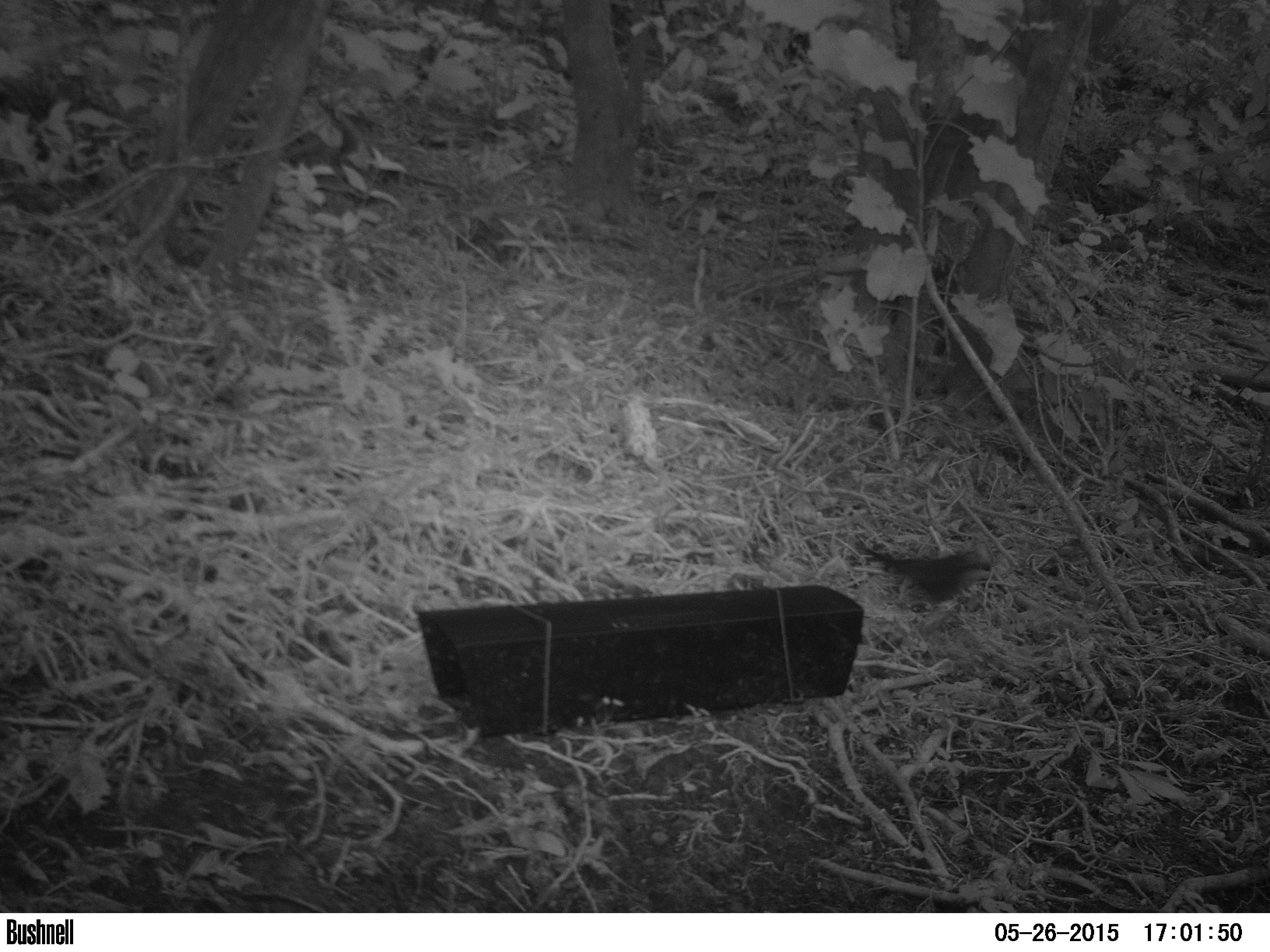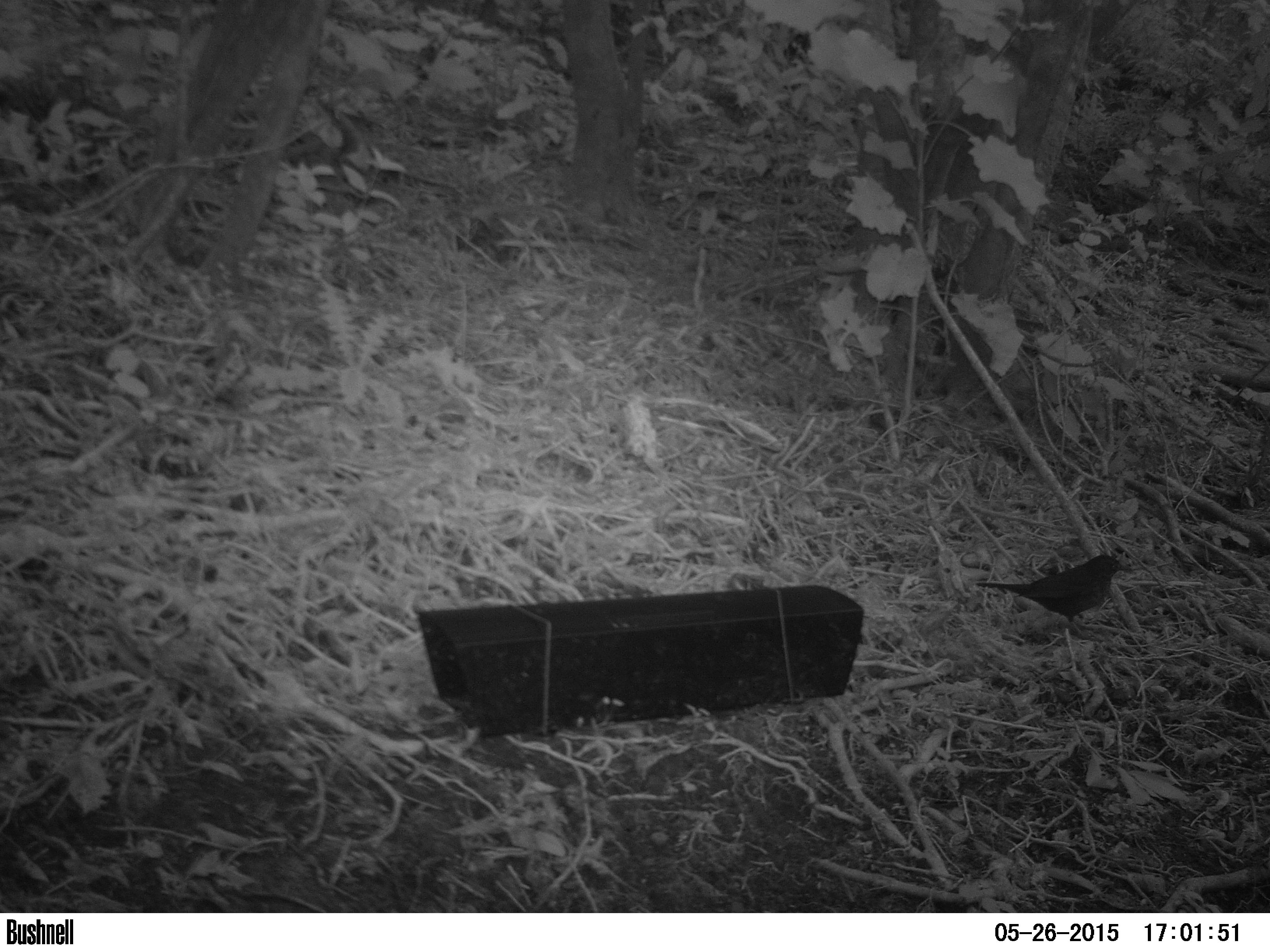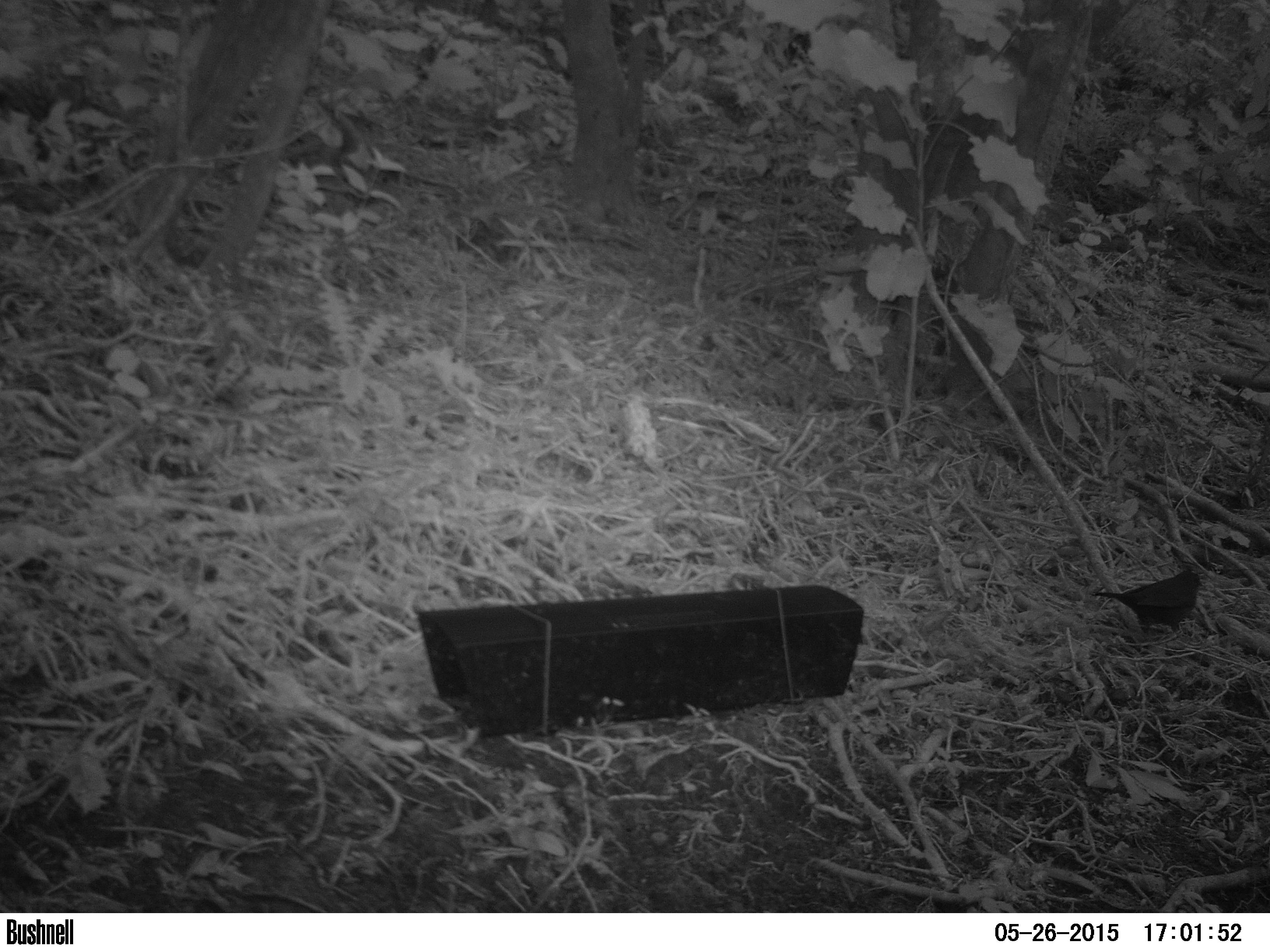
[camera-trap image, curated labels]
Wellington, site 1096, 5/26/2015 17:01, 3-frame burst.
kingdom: Animalia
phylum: Chordata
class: Aves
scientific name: Aves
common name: bird